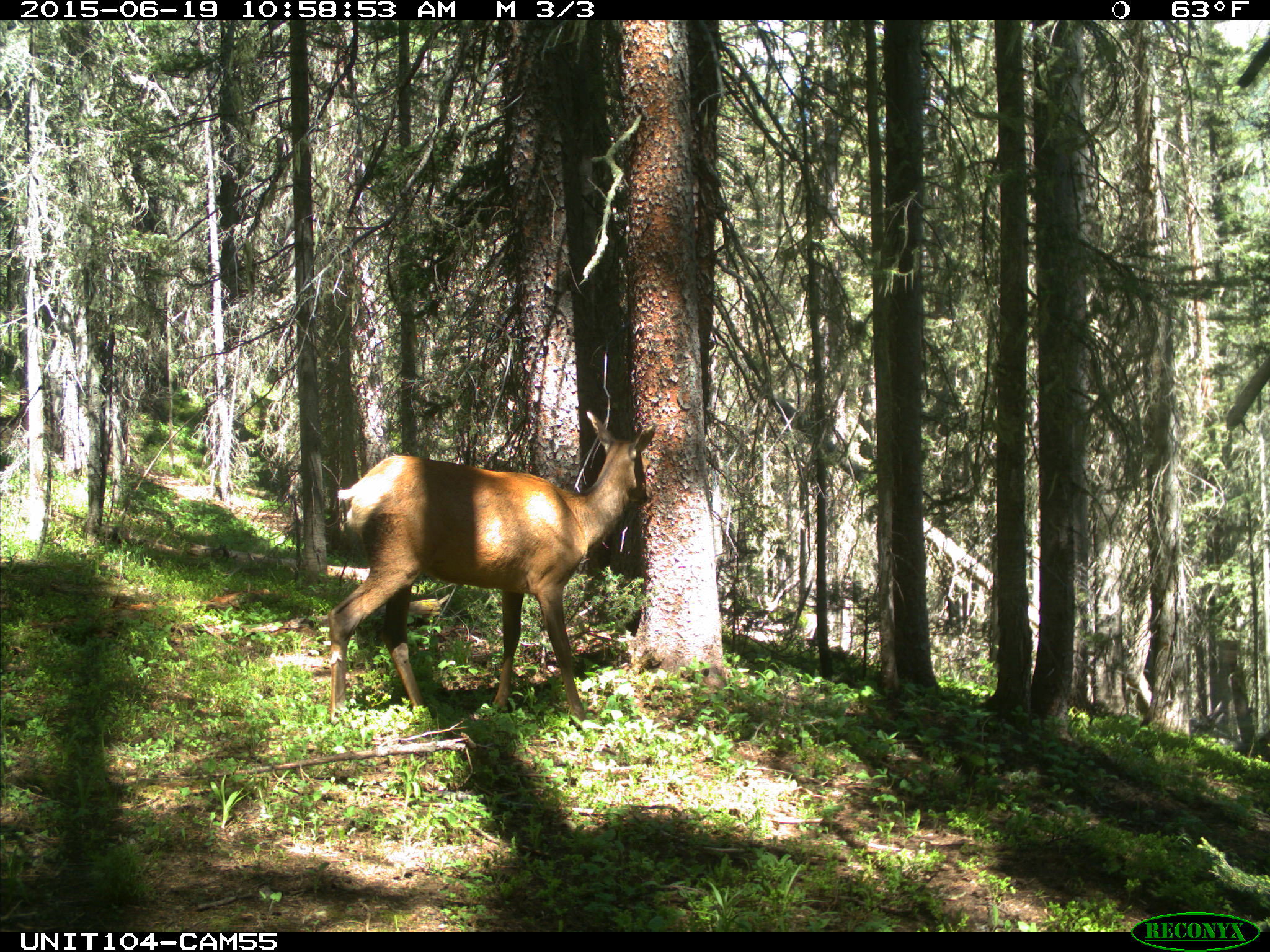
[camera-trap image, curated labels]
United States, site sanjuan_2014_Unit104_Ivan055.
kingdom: Animalia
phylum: Chordata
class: Mammalia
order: Artiodactyla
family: Cervidae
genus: Cervus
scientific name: Cervus elaphus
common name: red deer